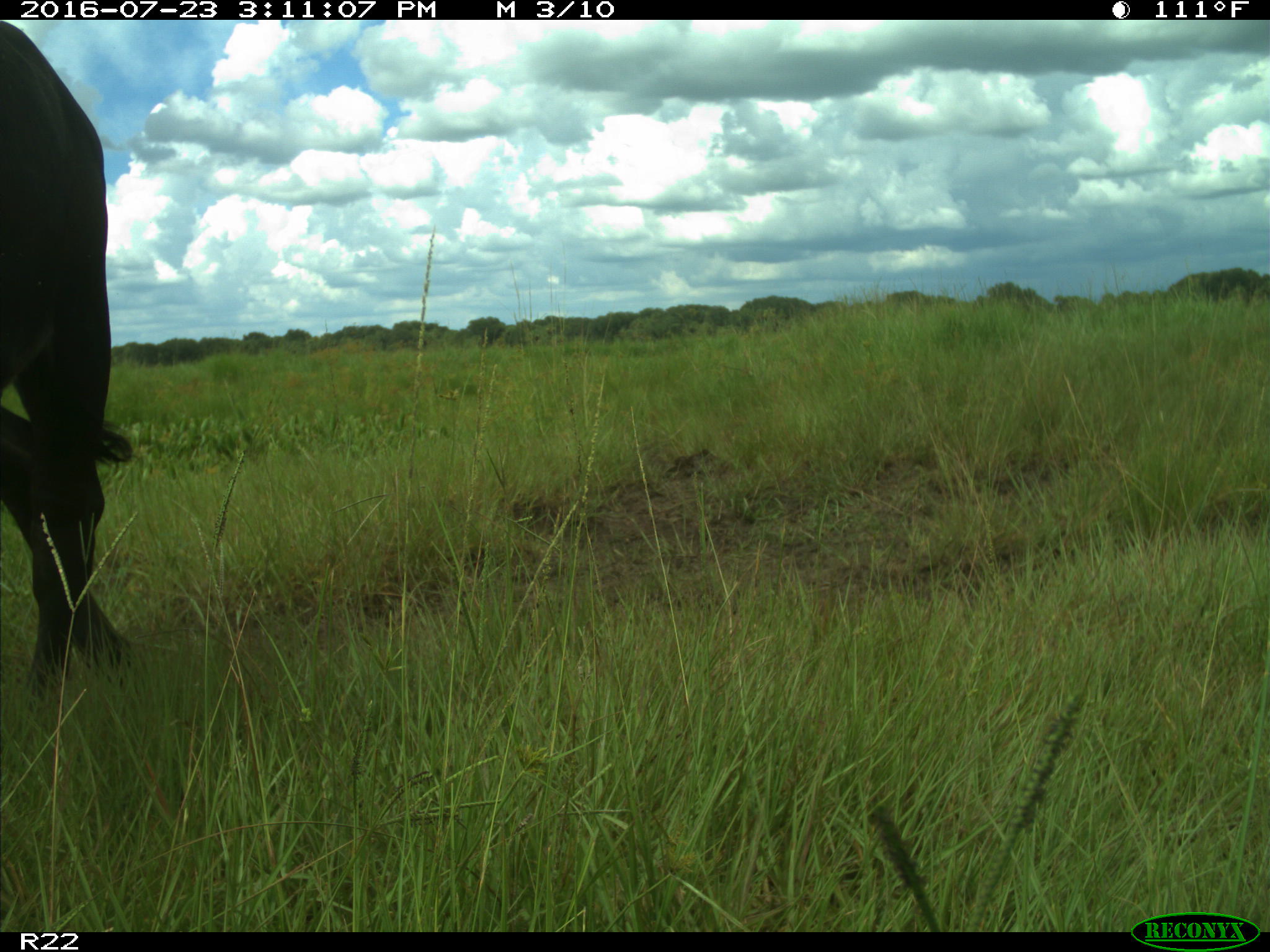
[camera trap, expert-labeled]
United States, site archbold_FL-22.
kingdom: Animalia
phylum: Chordata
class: Mammalia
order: Artiodactyla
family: Bovidae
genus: Bos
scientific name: Bos taurus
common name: domestic cow